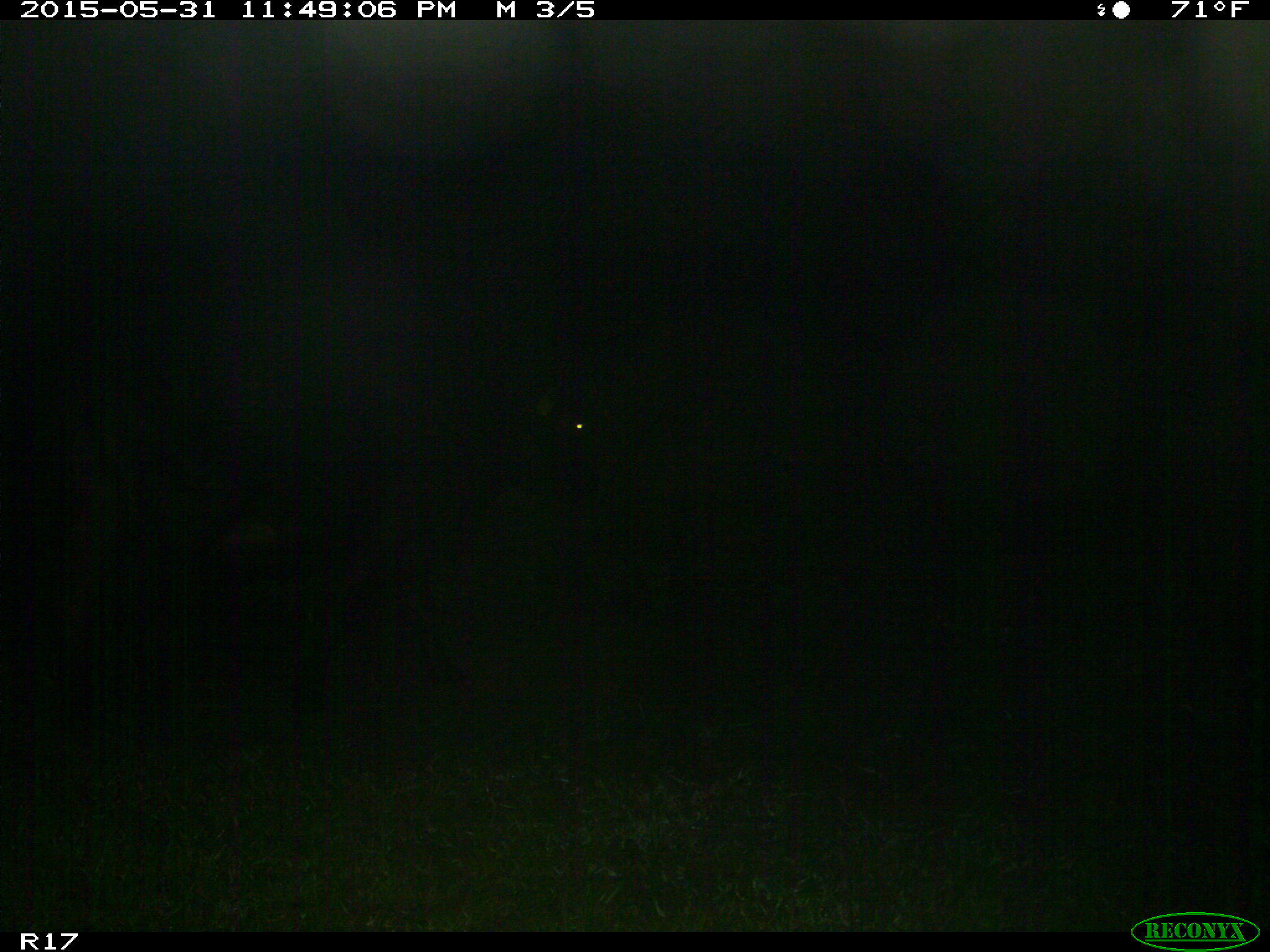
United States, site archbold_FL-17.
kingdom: Animalia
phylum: Chordata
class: Mammalia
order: Artiodactyla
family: Bovidae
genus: Bos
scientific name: Bos taurus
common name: domestic cow